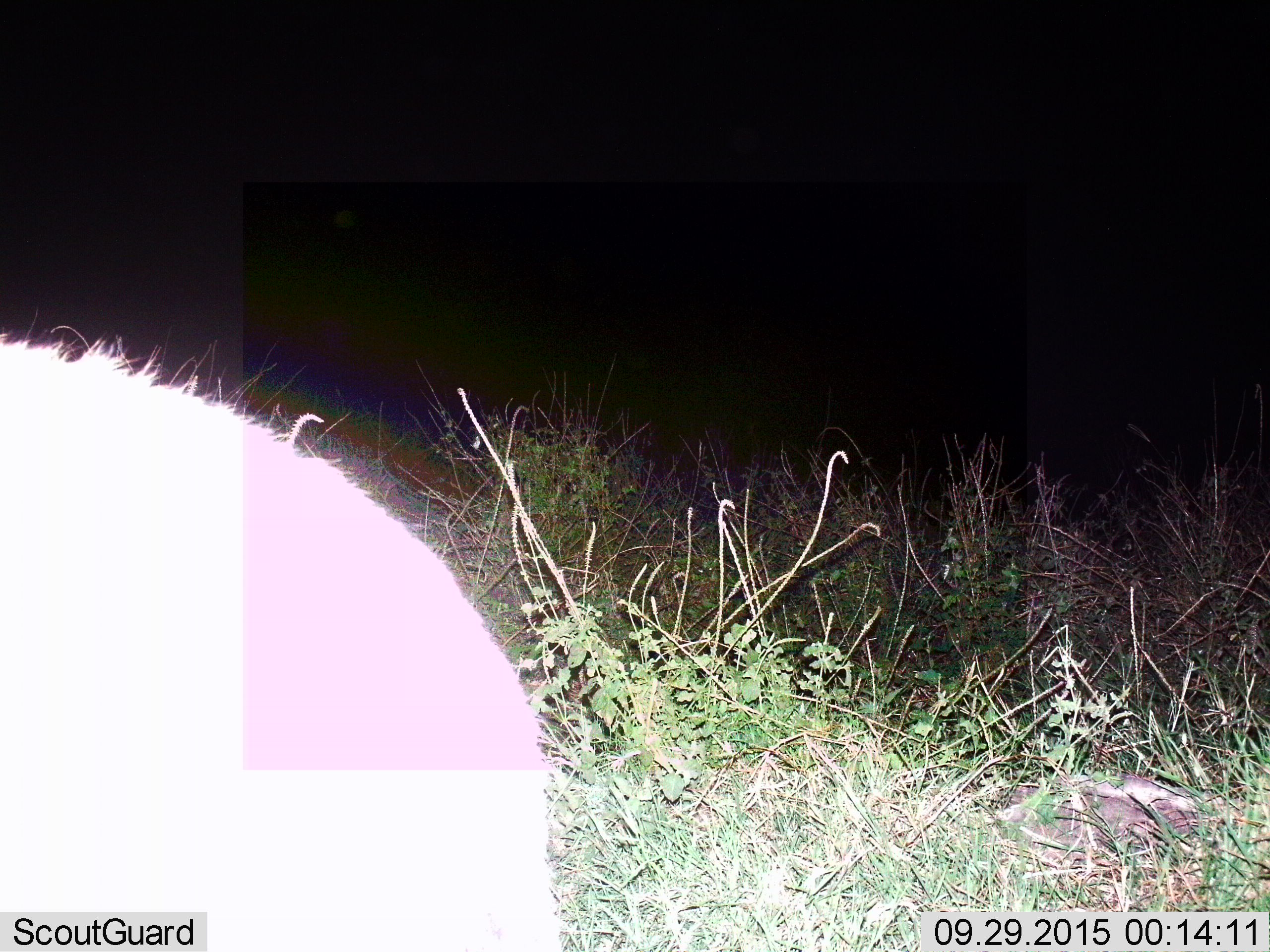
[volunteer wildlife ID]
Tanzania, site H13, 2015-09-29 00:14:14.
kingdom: Animalia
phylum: Chordata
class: Mammalia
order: Artiodactyla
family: Bovidae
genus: Connochaetes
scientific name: Connochaetes taurinus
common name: blue wildebeest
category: wildebeest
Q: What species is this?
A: Wildebeest (blue wildebeest) (Connochaetes taurinus).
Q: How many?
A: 1.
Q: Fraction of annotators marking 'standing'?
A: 50%.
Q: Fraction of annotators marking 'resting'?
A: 50%.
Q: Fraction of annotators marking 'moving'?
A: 0%.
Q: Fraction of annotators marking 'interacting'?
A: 0%.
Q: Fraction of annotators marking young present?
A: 0%.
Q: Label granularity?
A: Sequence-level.